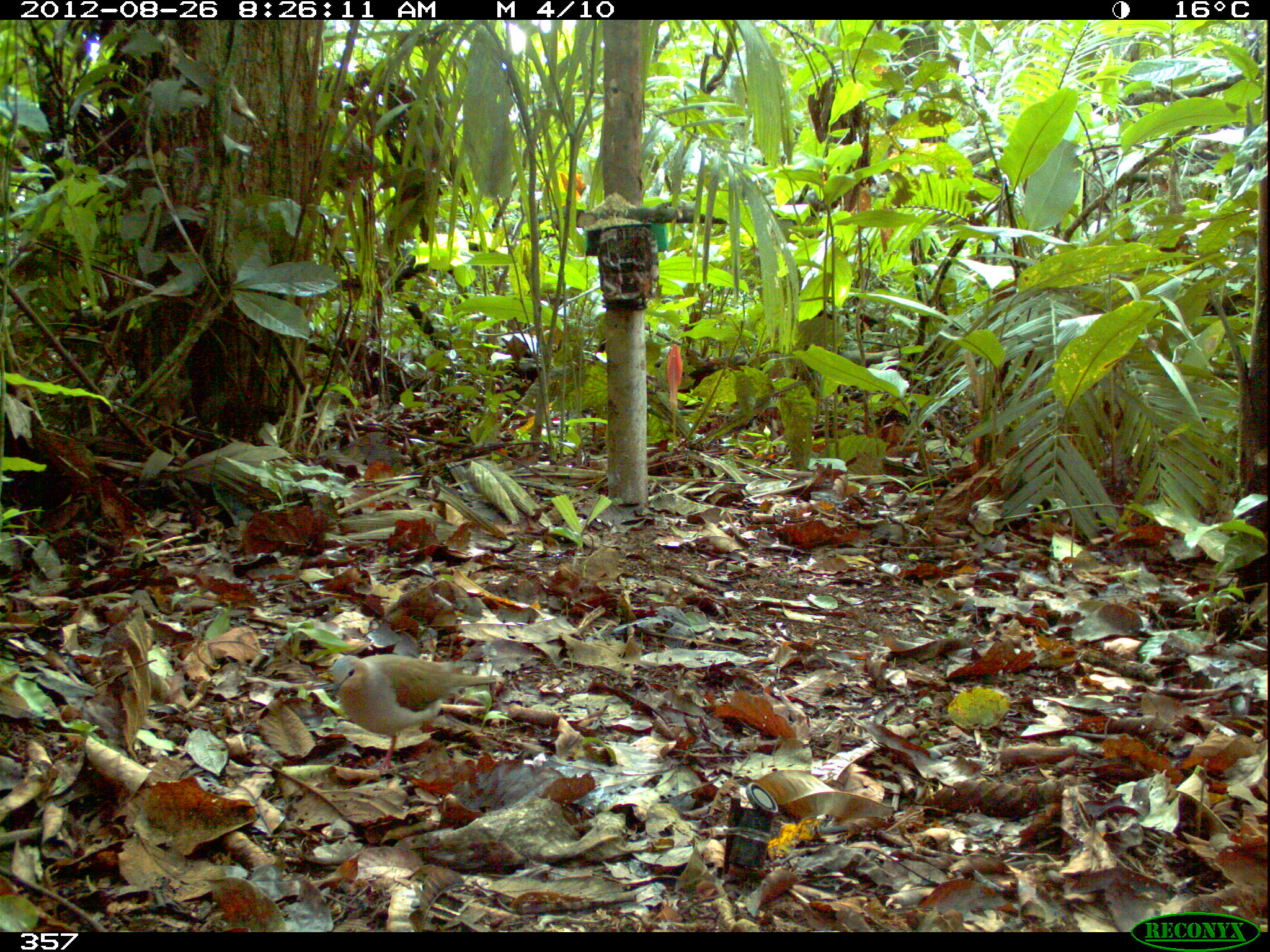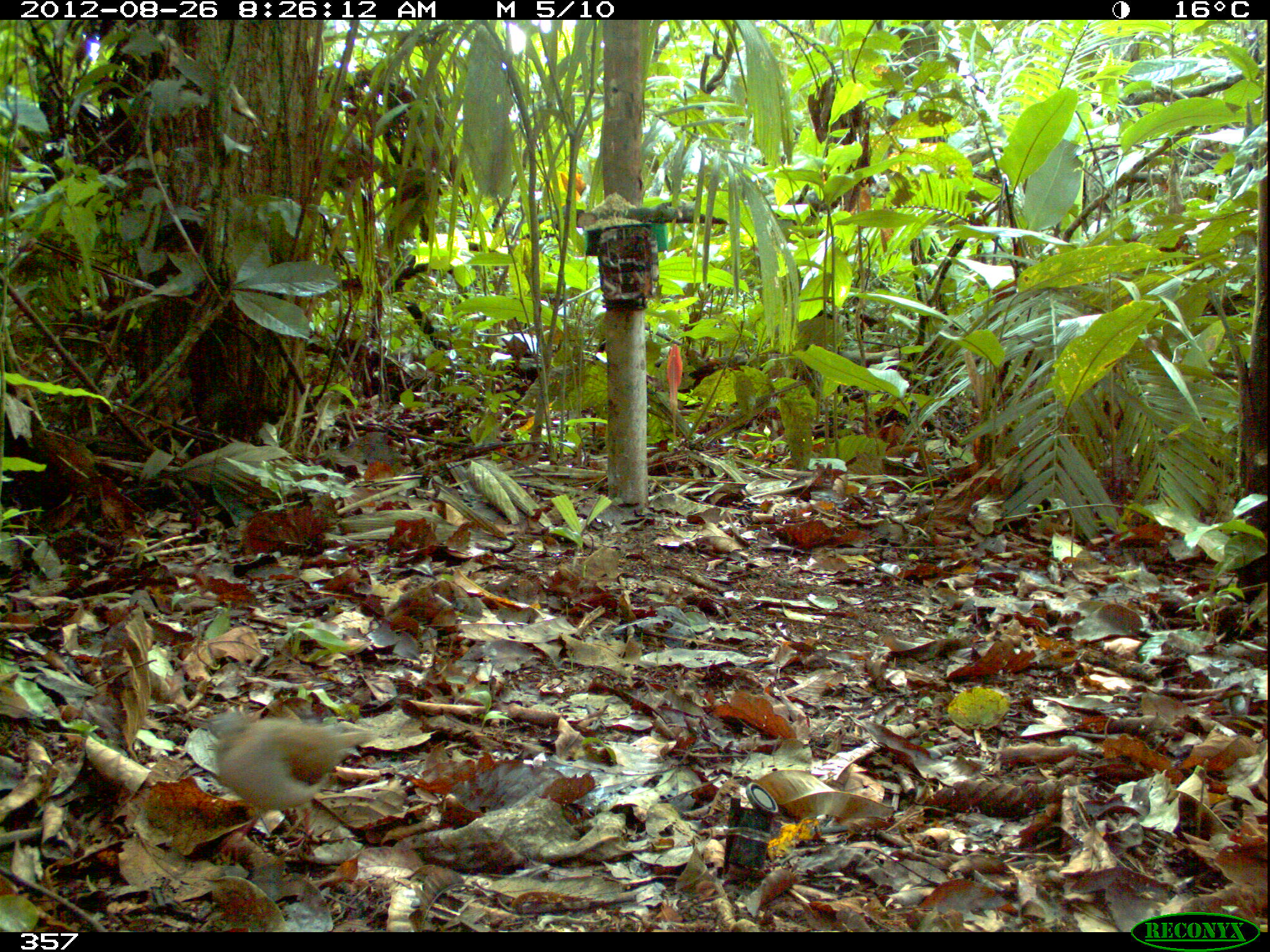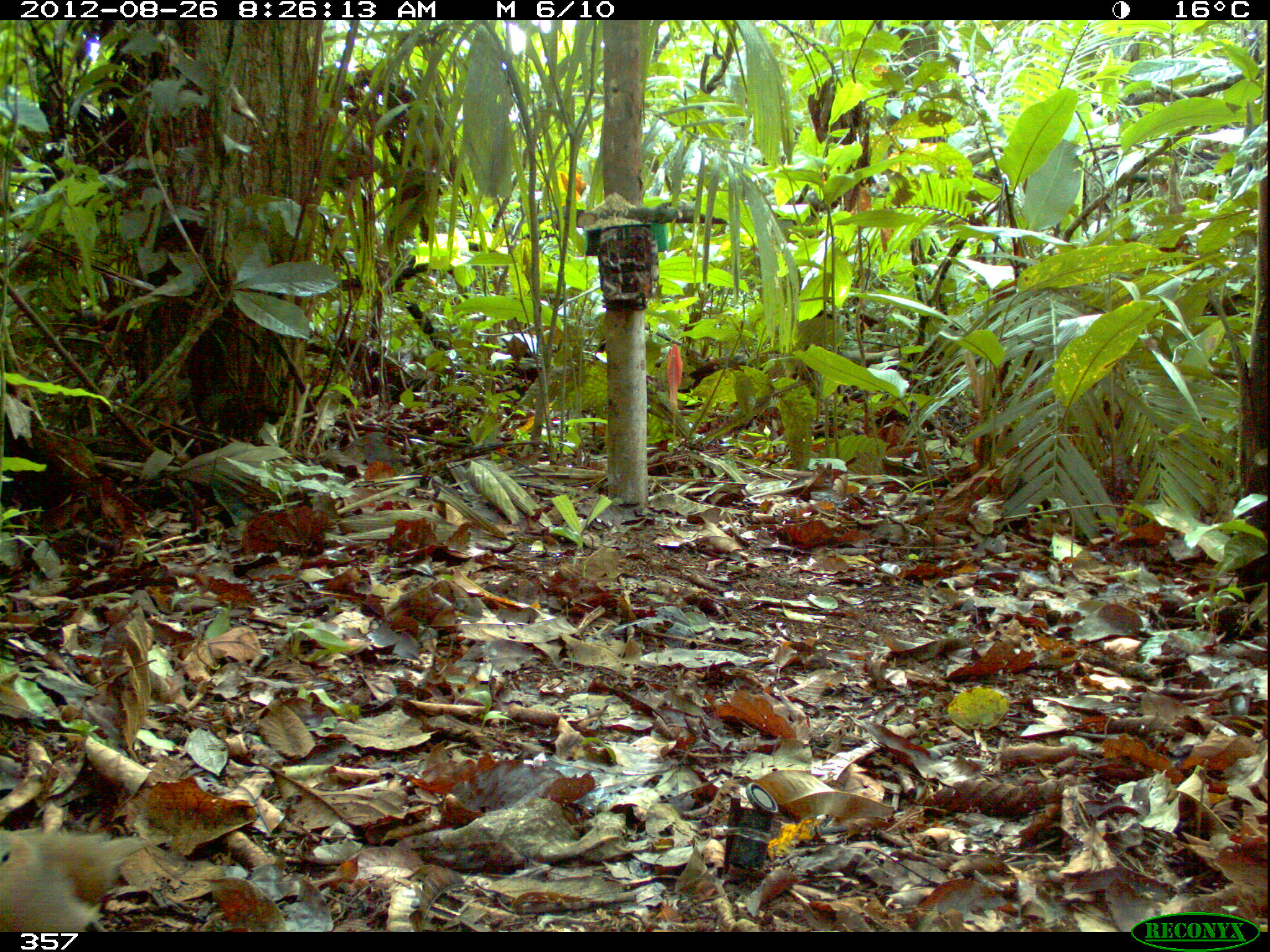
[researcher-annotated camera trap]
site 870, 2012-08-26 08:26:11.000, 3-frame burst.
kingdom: Animalia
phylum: Chordata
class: Aves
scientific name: Aves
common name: bird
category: unknown bird